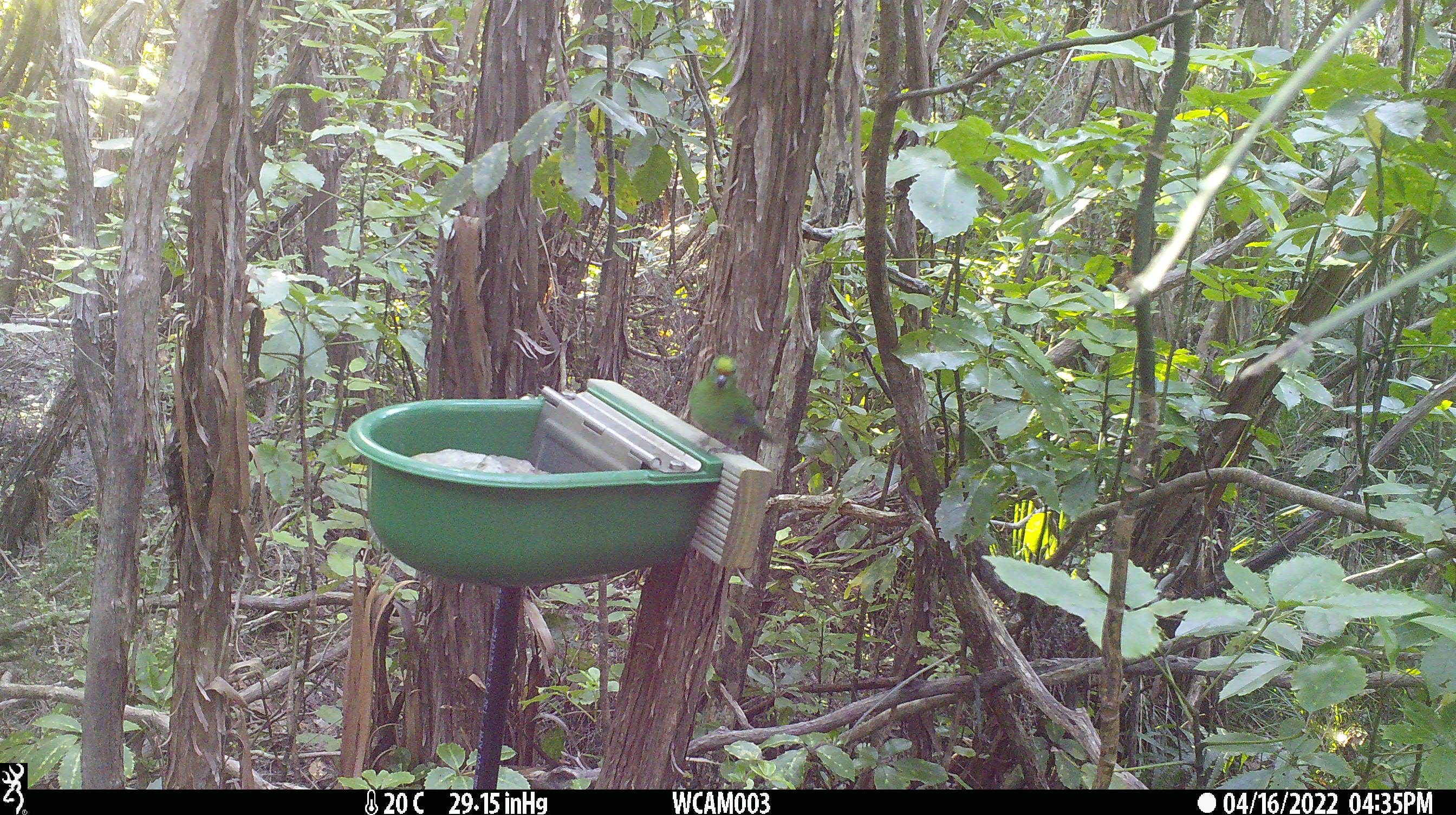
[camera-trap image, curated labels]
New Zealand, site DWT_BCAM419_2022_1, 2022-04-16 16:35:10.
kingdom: Animalia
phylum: Chordata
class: Aves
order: Psittaciformes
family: Psittaculidae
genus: Cyanoramphus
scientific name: Cyanoramphus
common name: parakeet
Parakeet (Cyanoramphus).